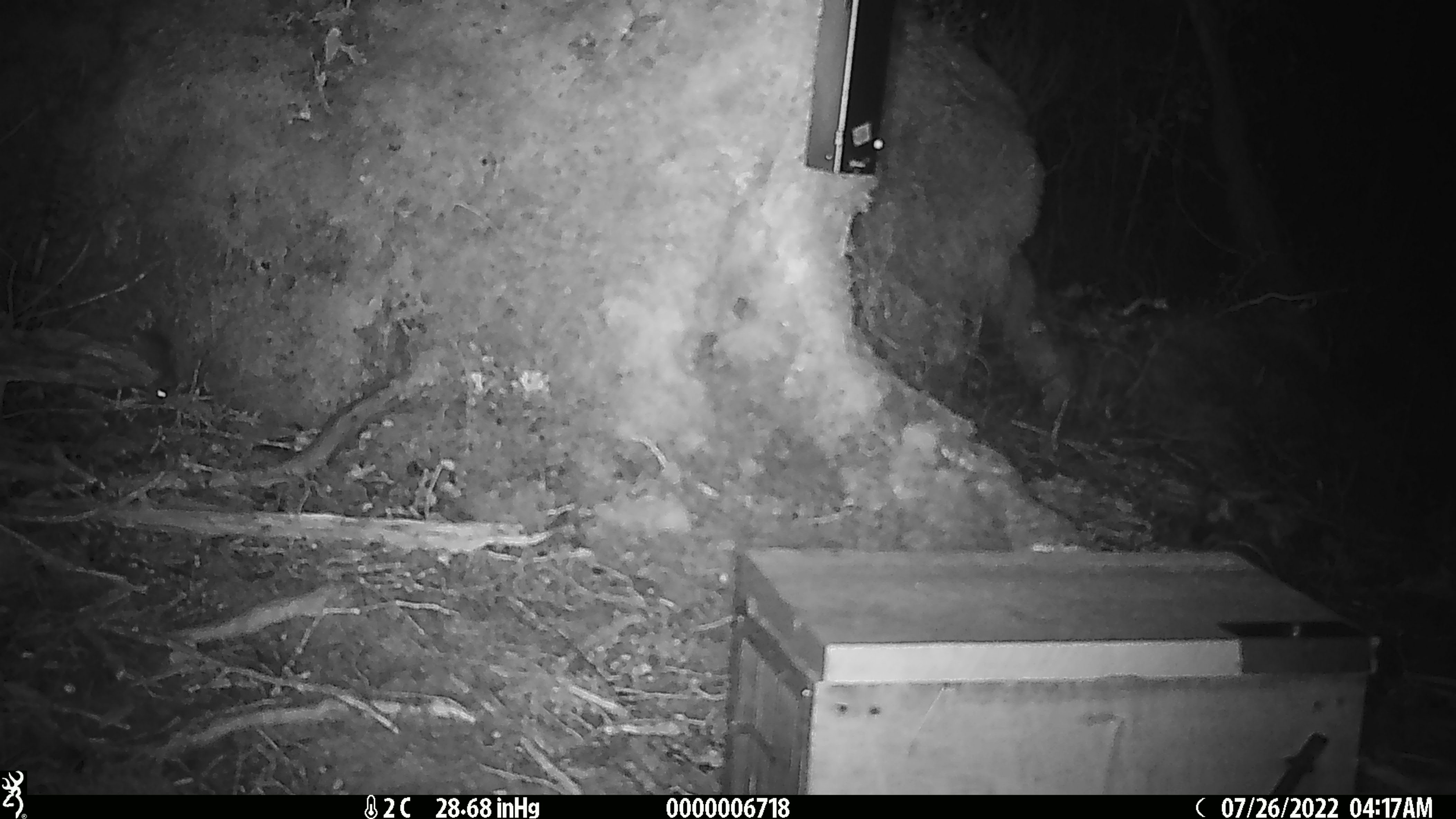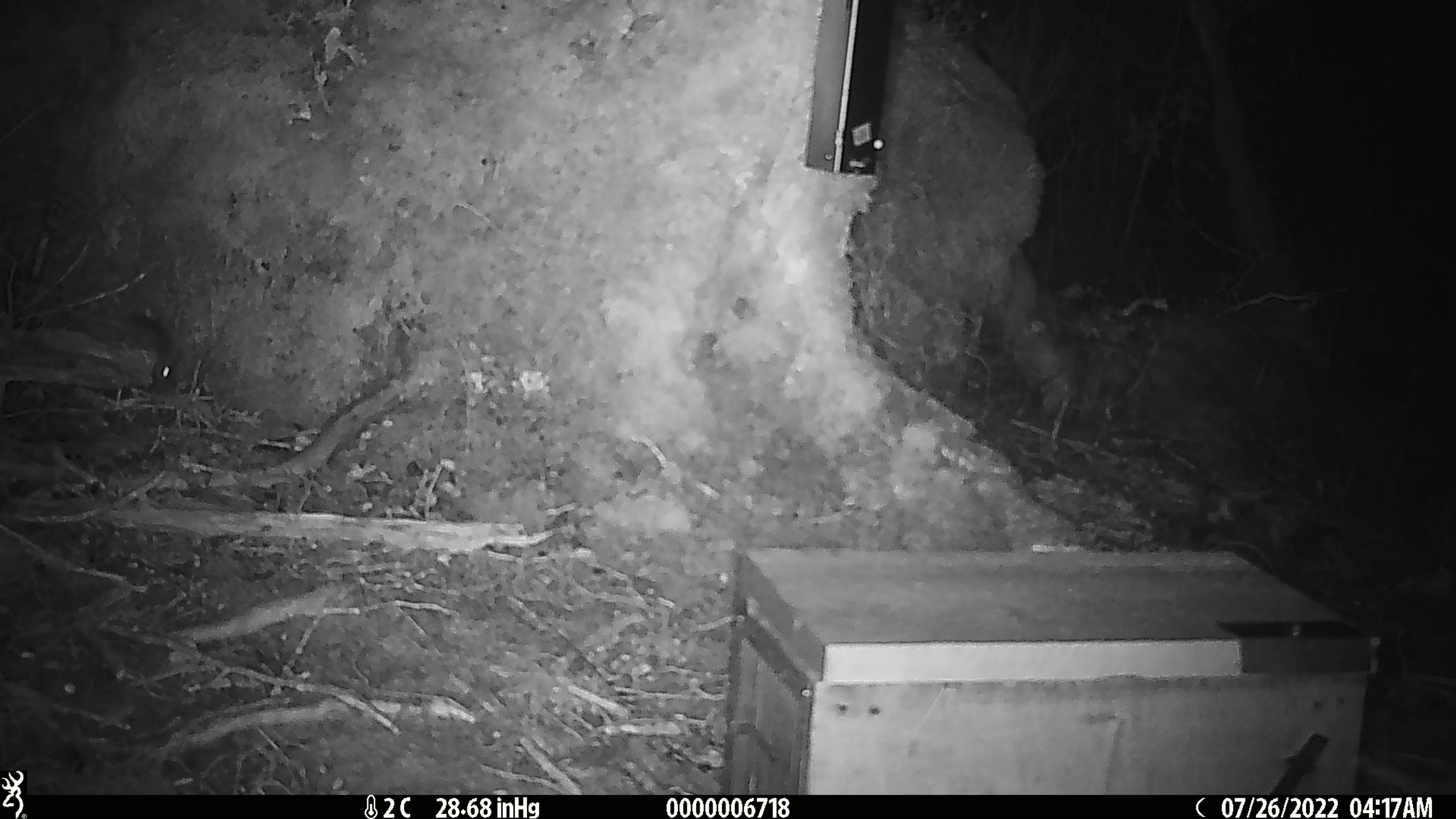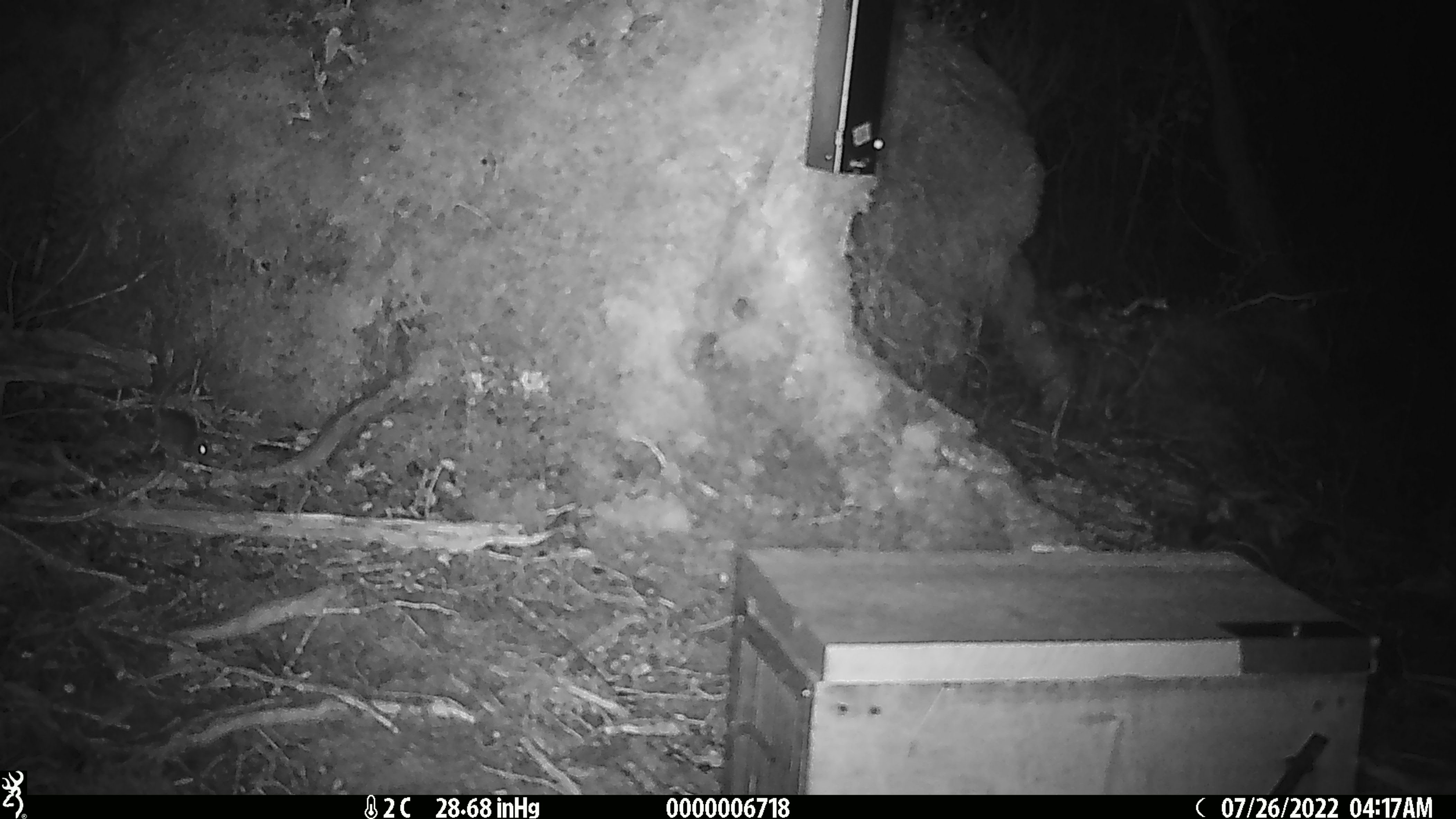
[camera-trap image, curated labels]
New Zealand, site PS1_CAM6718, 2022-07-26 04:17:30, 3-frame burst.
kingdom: Animalia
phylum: Chordata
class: Mammalia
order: Rodentia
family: Muridae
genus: Mus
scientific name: Mus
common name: mouse